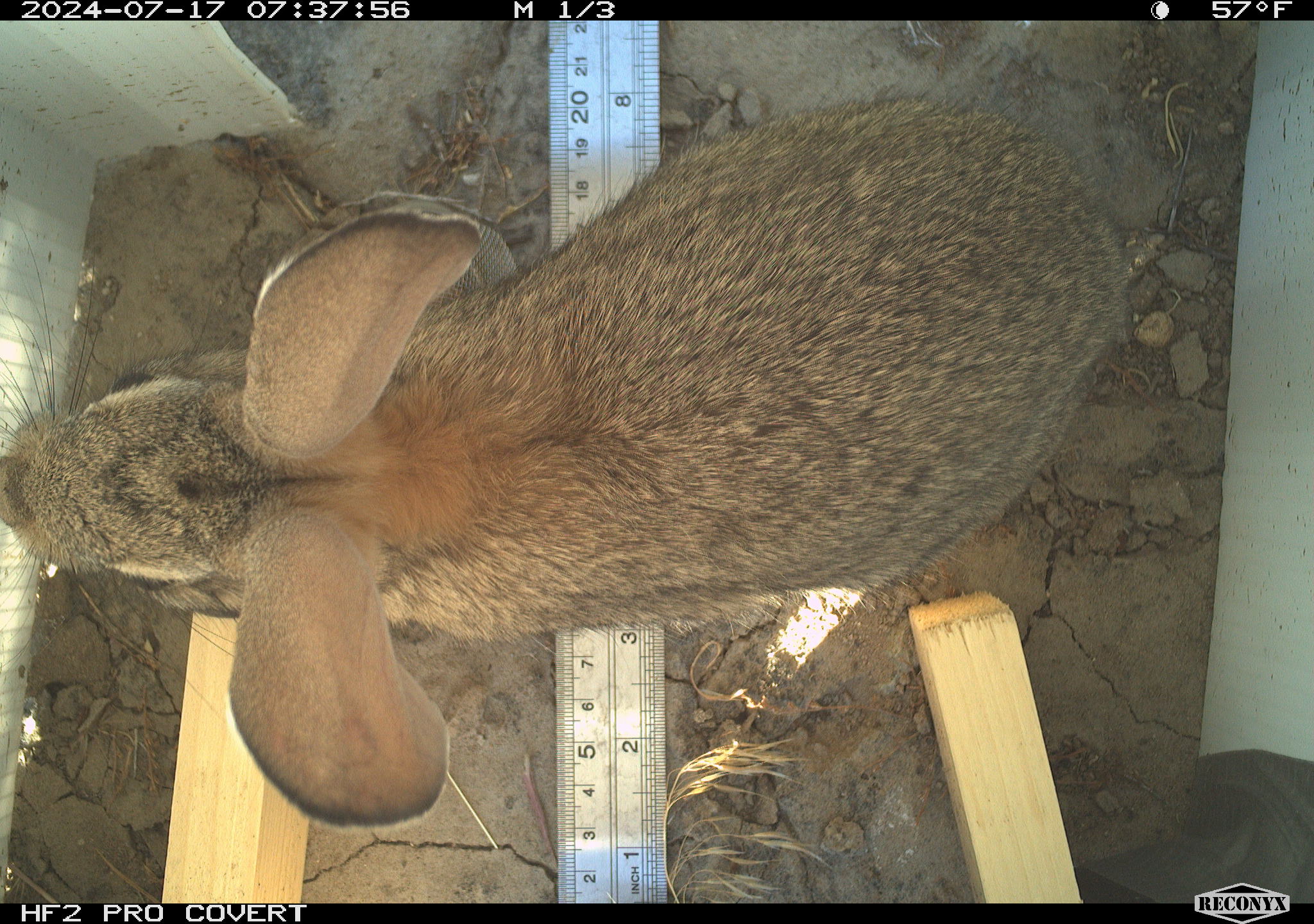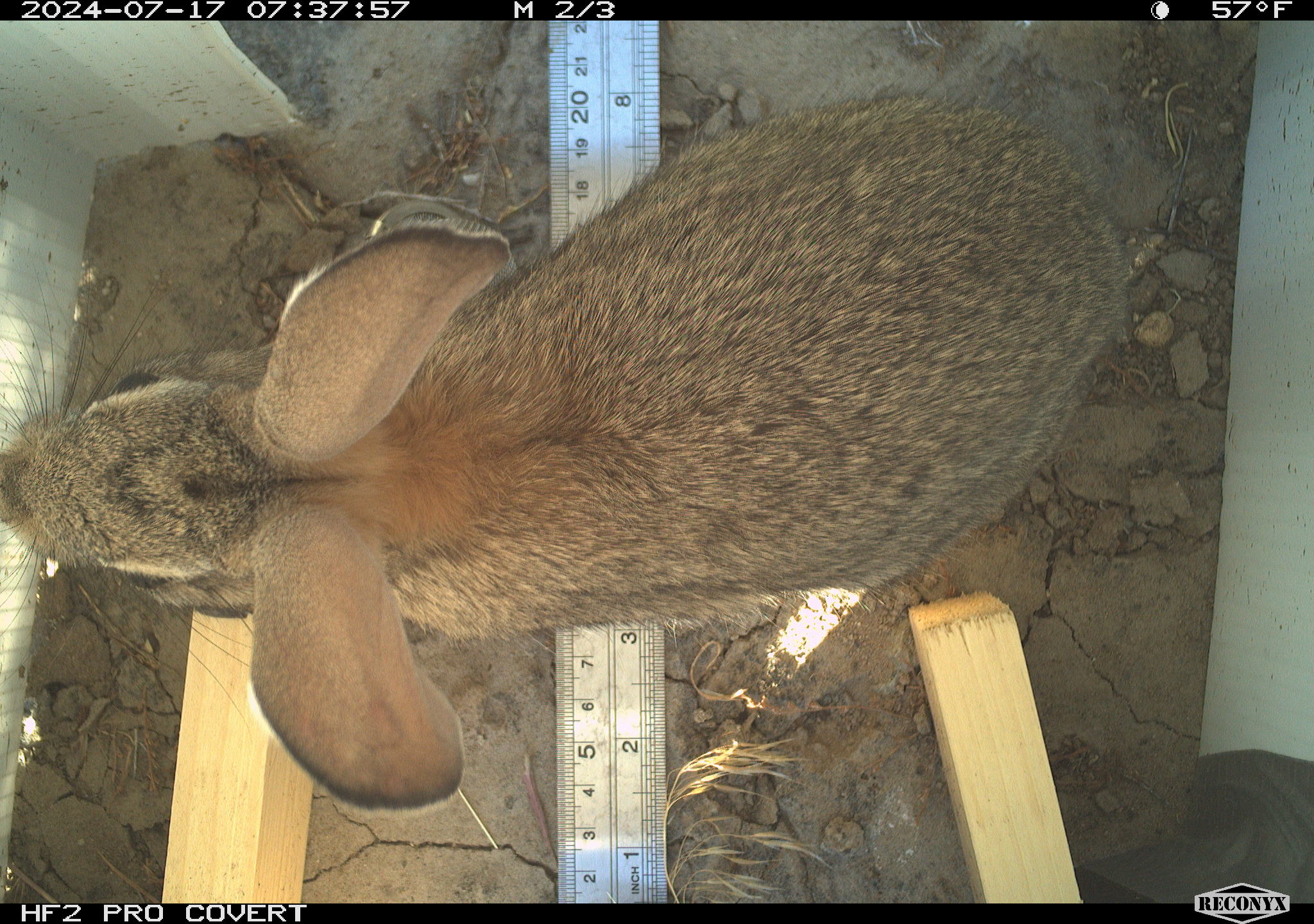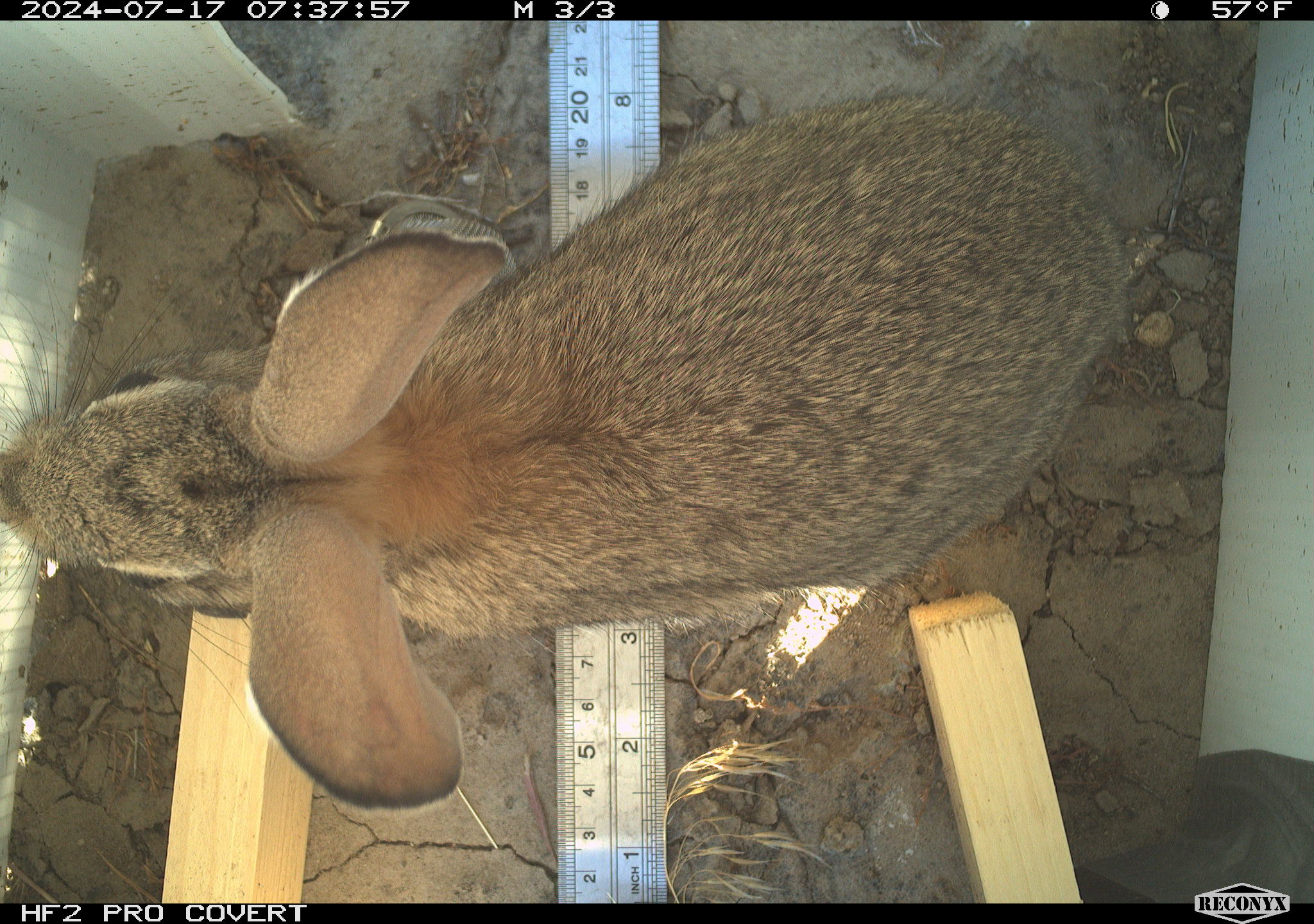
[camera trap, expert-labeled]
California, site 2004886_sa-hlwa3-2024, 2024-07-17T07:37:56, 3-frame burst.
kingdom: Animalia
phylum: Chordata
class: Mammalia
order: Lagomorpha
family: Leporidae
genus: Sylvilagus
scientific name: Sylvilagus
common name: cottontail rabbits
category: sylvilagus species